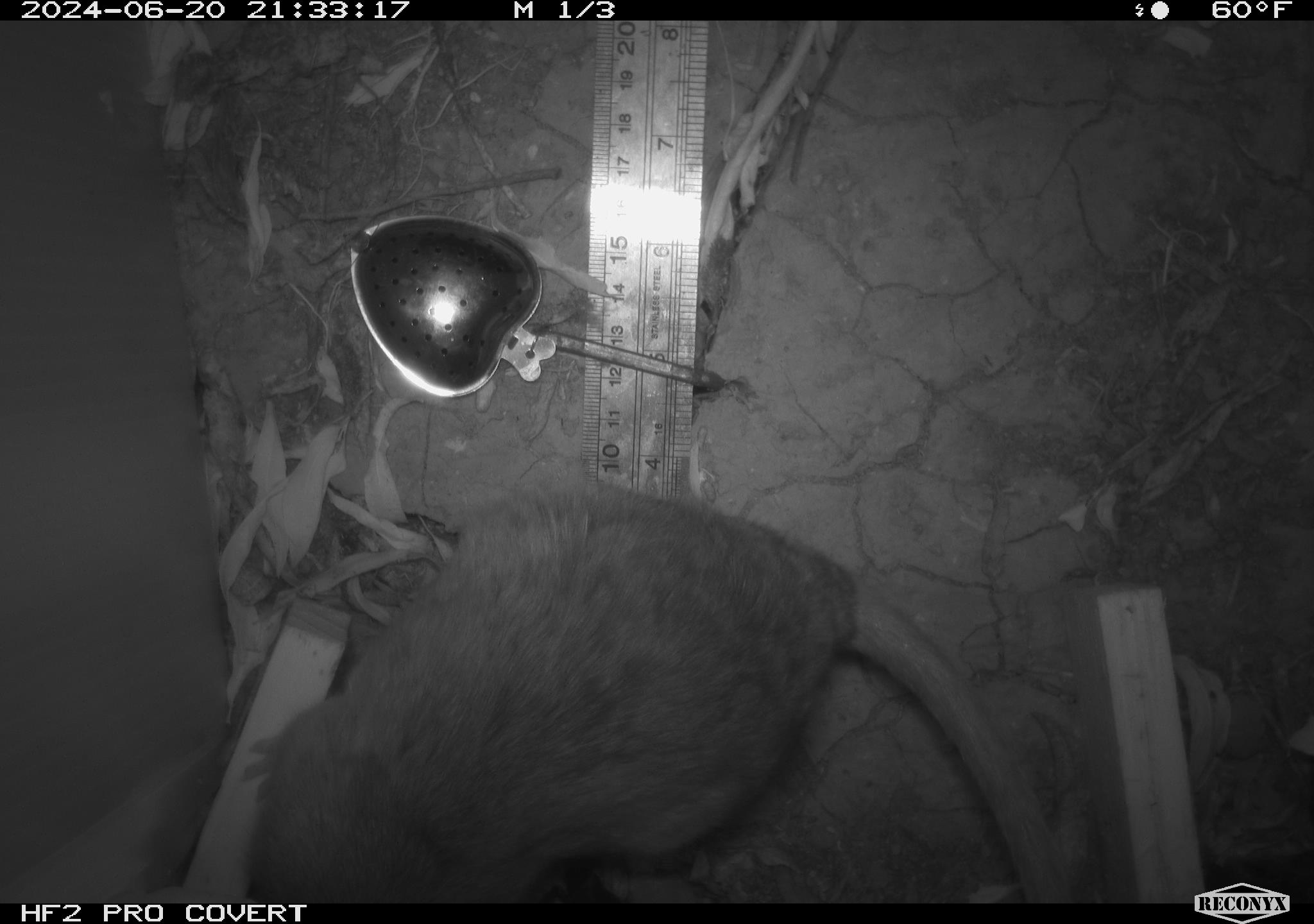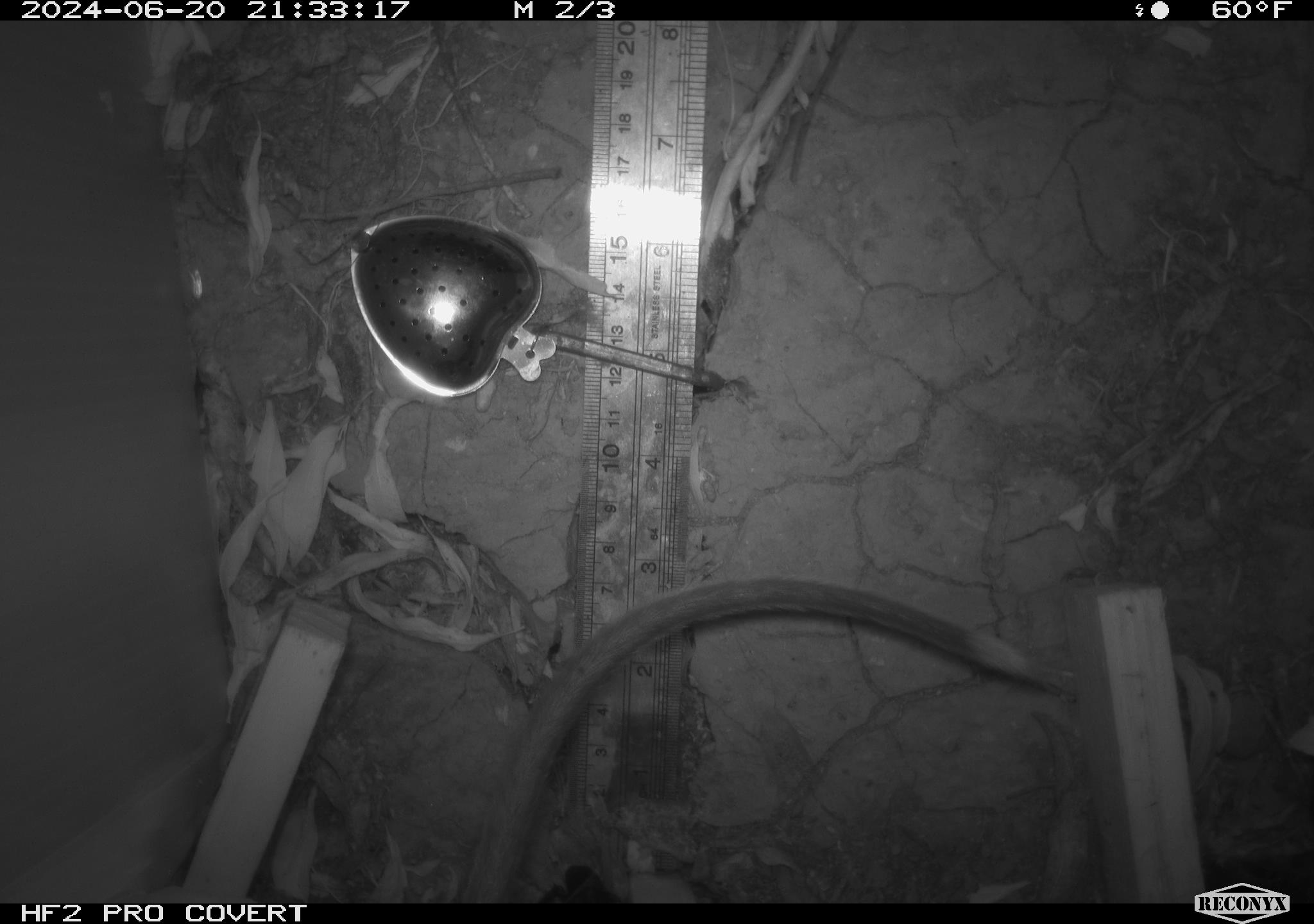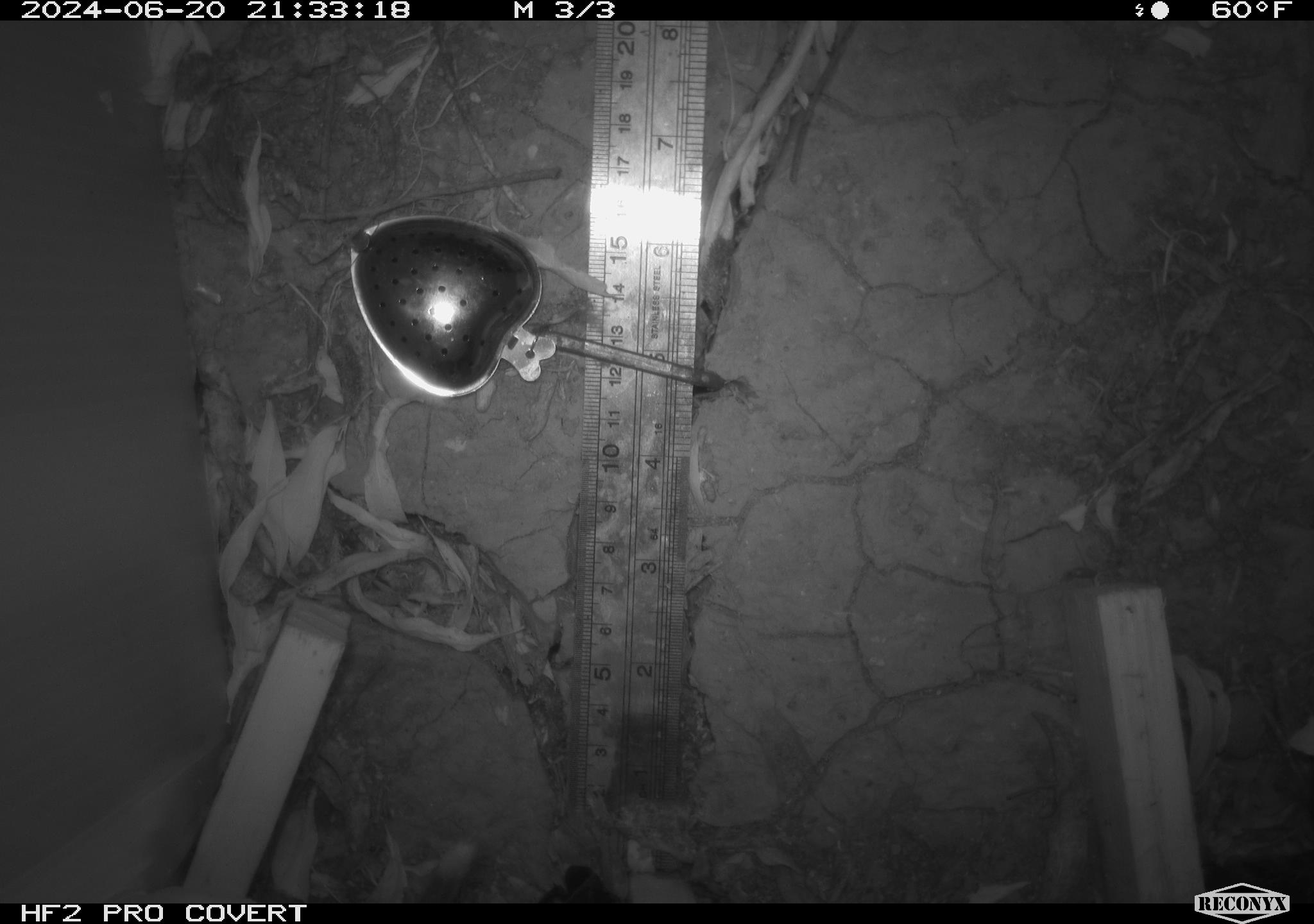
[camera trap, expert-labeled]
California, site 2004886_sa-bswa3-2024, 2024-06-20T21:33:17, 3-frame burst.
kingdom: Animalia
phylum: Chordata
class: Mammalia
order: Rodentia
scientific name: Rodentia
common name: woodrat or rat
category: woodrat or rat species